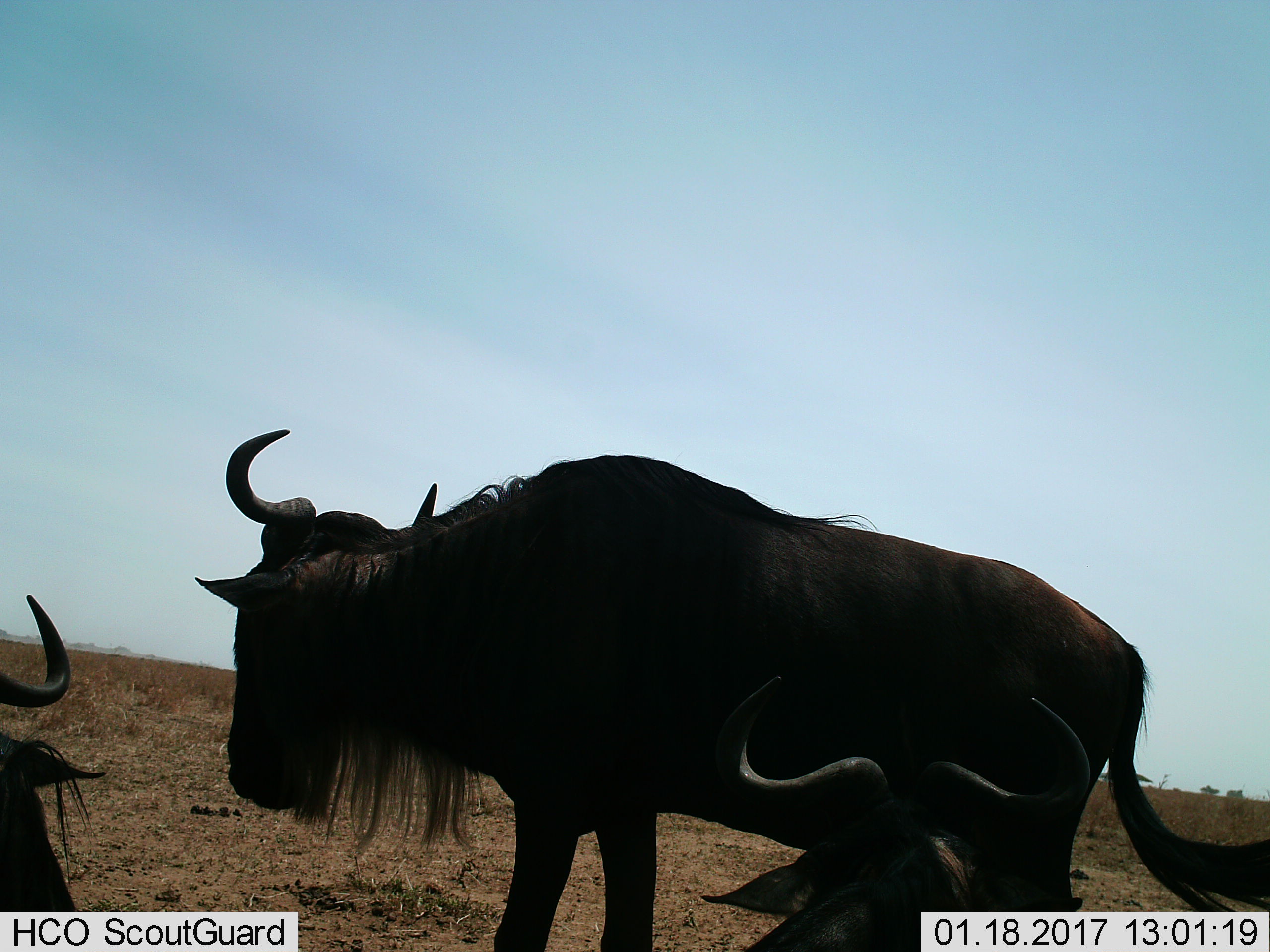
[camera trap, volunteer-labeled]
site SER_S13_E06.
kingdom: Animalia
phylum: Chordata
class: Mammalia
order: Artiodactyla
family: Bovidae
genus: Connochaetes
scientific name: Connochaetes taurinus taurinus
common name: blue wildebeest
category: wildebeestblue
Wildebeestblue (blue wildebeest) (Connochaetes taurinus taurinus), count 3. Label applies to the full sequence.